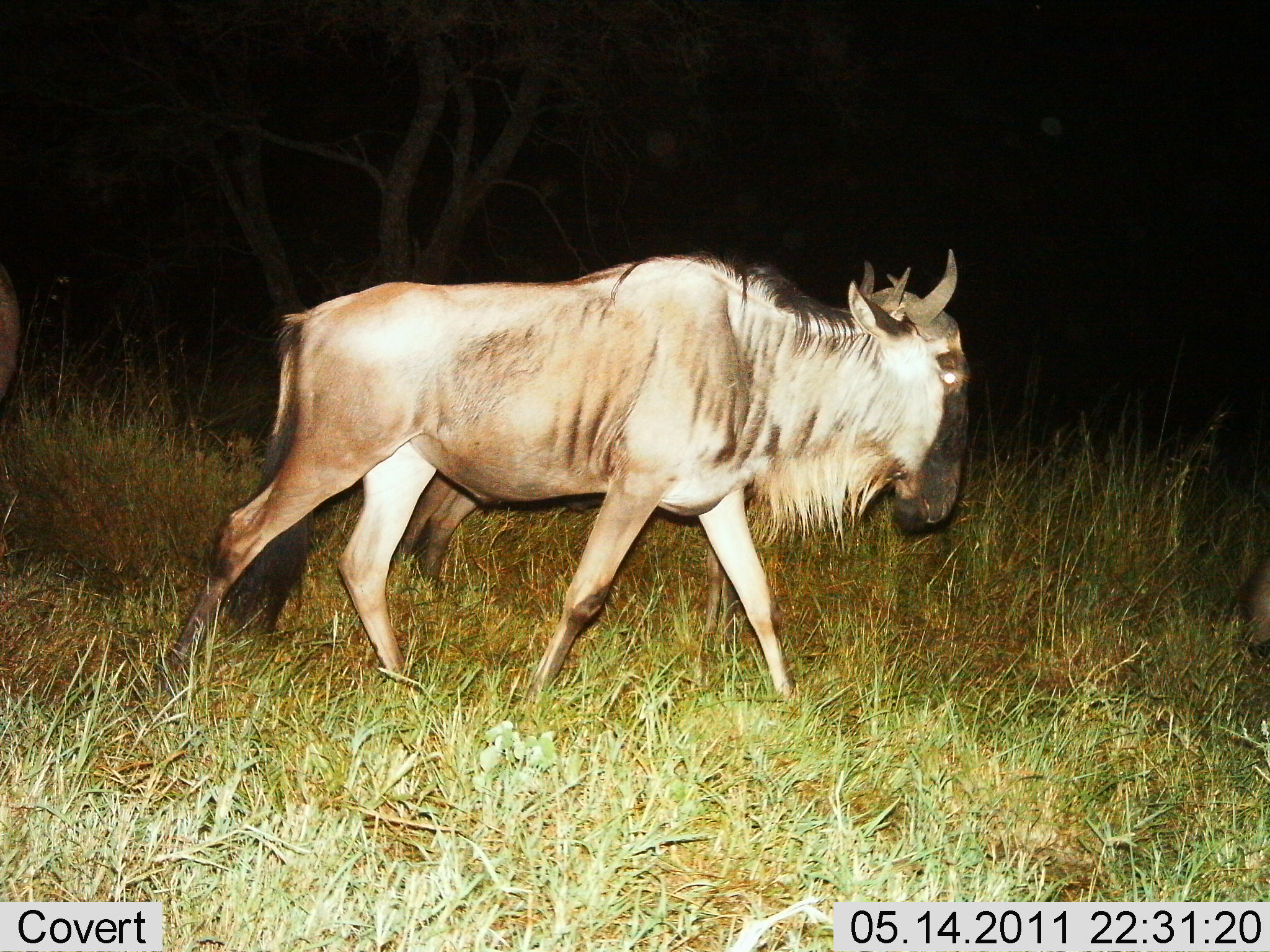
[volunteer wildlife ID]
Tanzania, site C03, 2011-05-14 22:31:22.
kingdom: Animalia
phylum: Chordata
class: Mammalia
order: Artiodactyla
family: Bovidae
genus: Connochaetes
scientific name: Connochaetes taurinus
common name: blue wildebeest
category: wildebeest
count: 1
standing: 18%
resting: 0%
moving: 82%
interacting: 0%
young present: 0%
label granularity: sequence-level